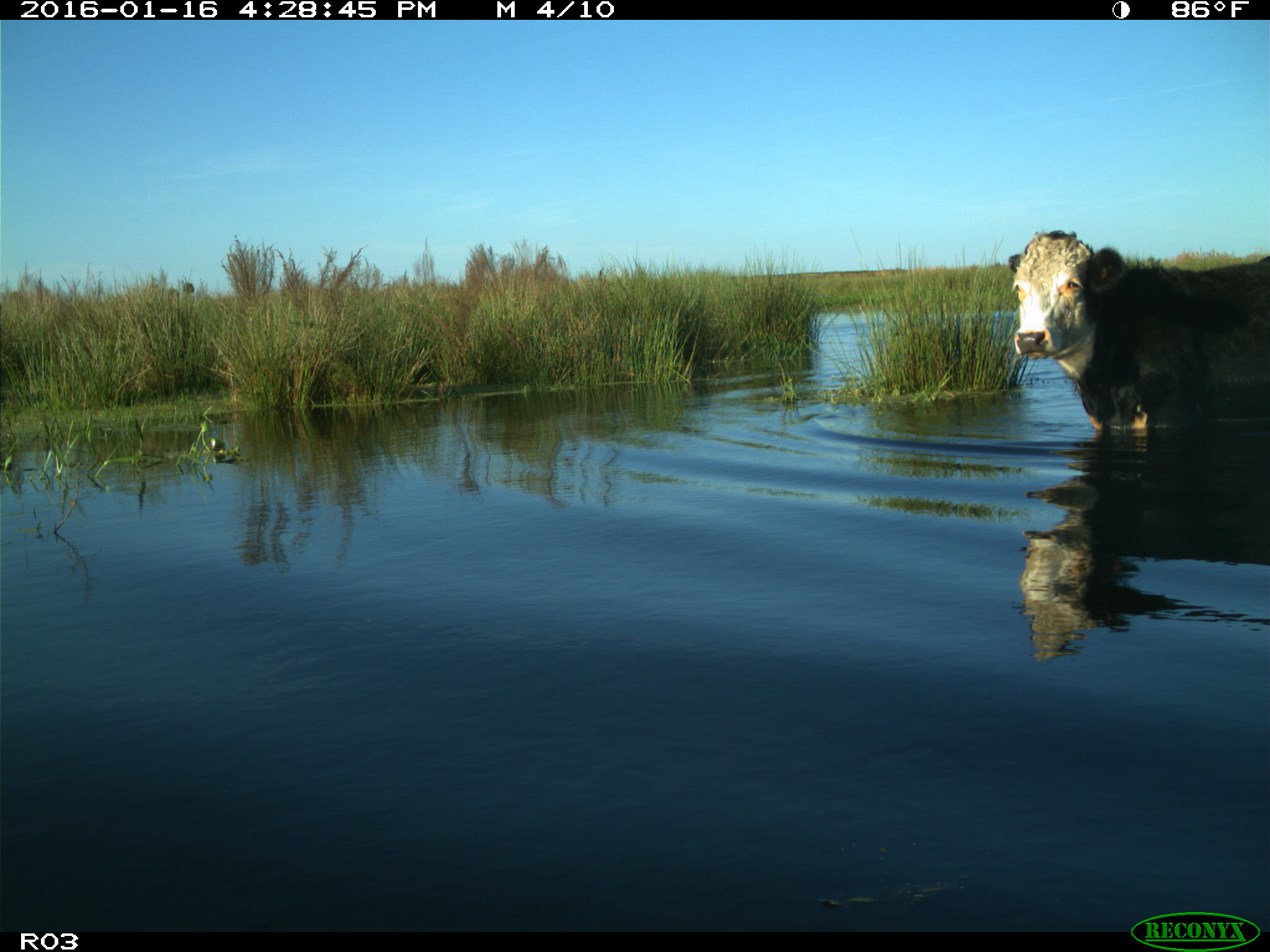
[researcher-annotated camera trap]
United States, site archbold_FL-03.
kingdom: Animalia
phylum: Chordata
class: Mammalia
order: Artiodactyla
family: Bovidae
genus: Bos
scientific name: Bos taurus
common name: domestic cow